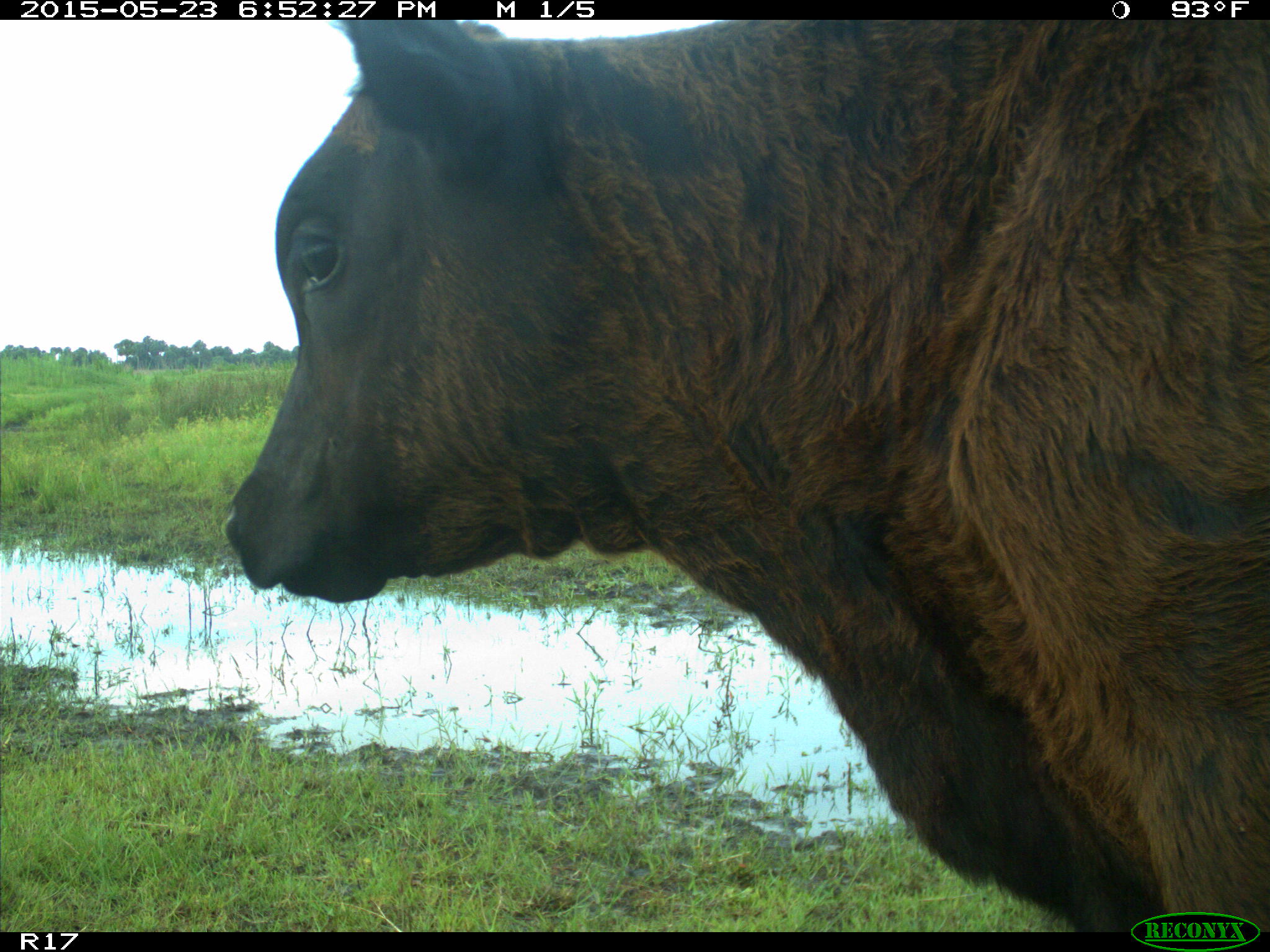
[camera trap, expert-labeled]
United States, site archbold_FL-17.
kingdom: Animalia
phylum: Chordata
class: Mammalia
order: Artiodactyla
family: Bovidae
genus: Bos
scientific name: Bos taurus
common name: domestic cow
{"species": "Bos taurus (domestic cow)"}